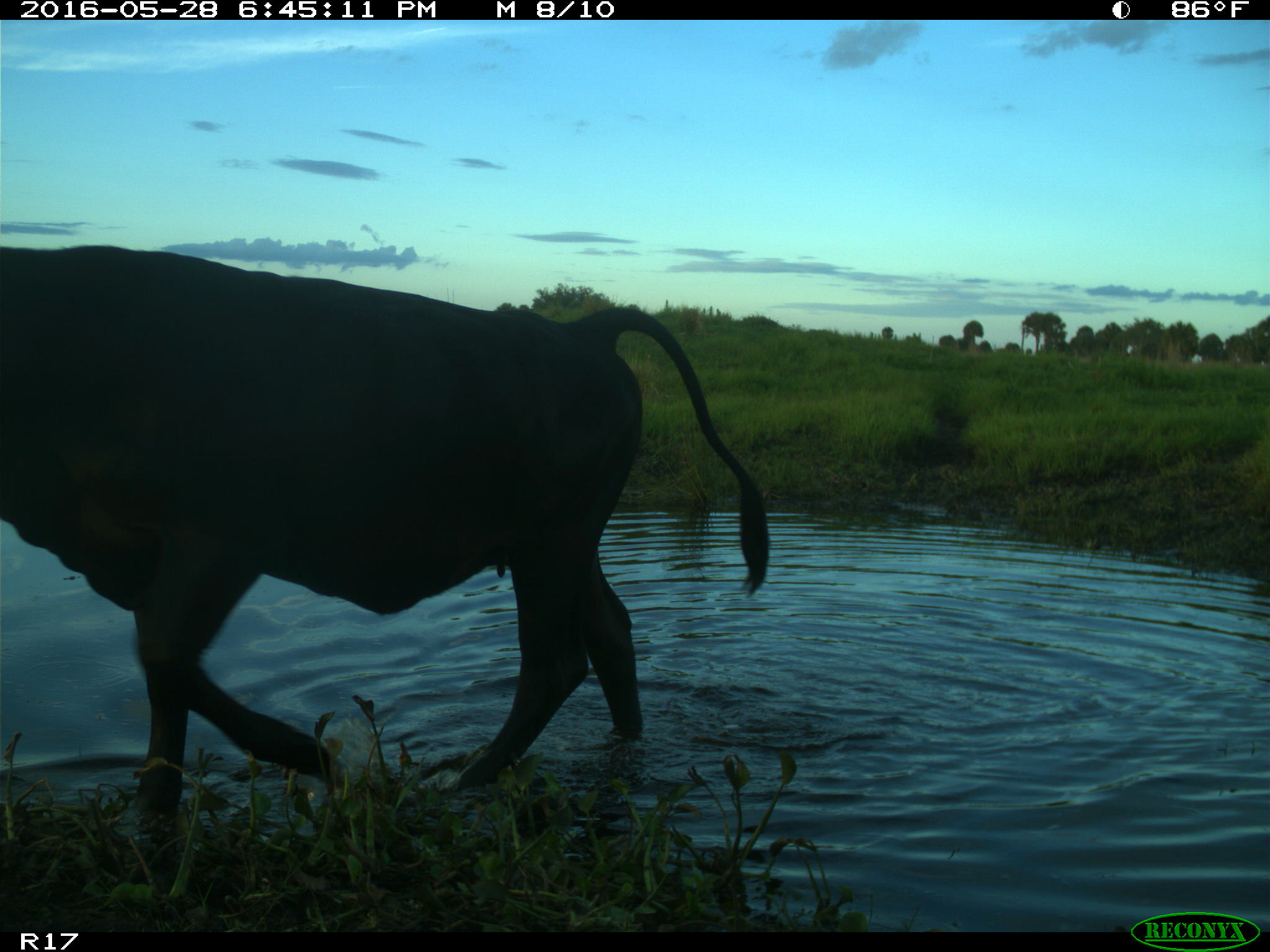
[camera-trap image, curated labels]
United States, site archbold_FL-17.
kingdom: Animalia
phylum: Chordata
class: Mammalia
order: Artiodactyla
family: Bovidae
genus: Bos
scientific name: Bos taurus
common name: domestic cow